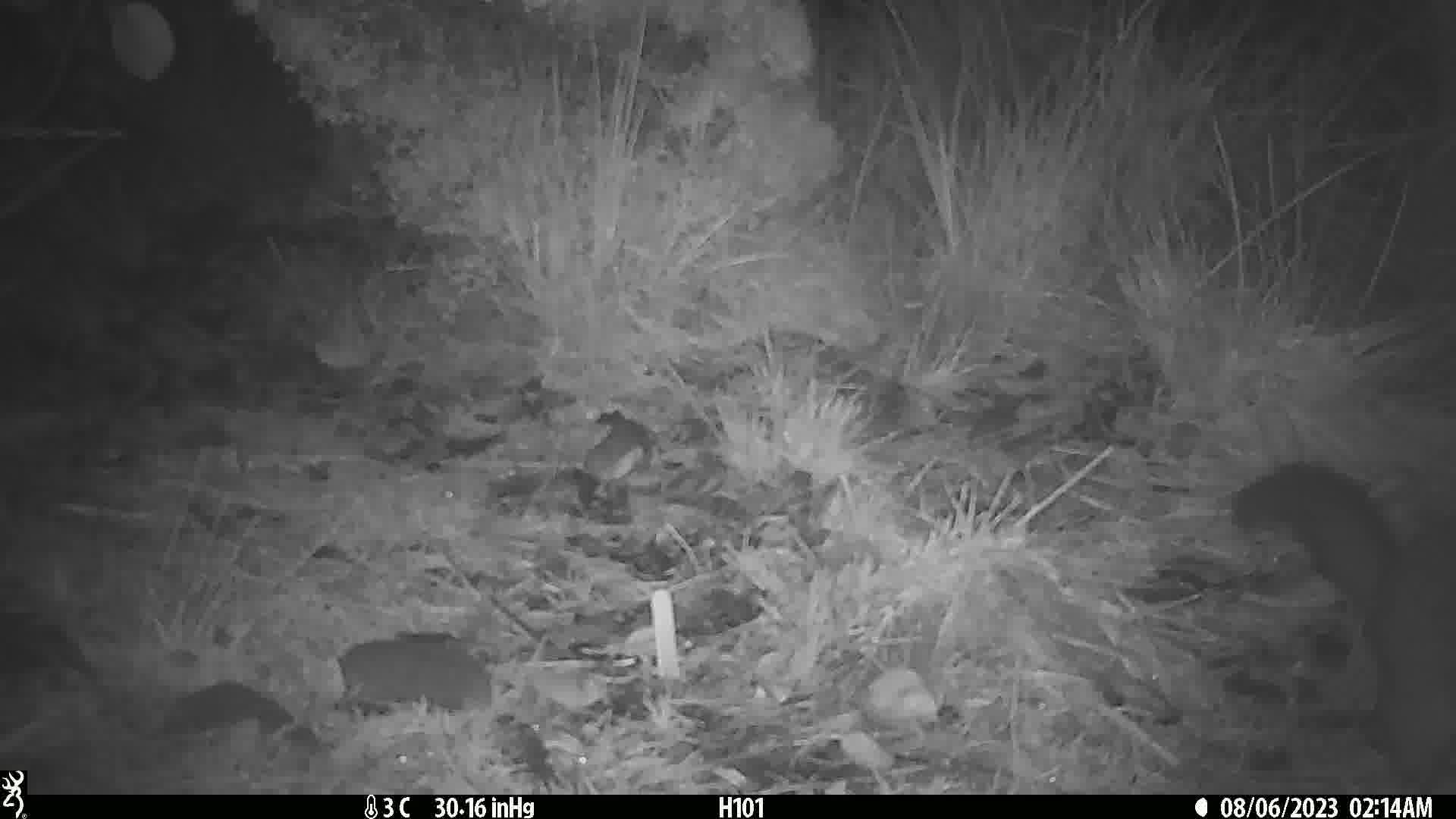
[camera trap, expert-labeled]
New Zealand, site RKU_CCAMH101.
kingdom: Animalia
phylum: Chordata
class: Mammalia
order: Diprotodontia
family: Phalangeridae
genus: Trichosurus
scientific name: Trichosurus vulpecula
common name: common brushtail possum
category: possum